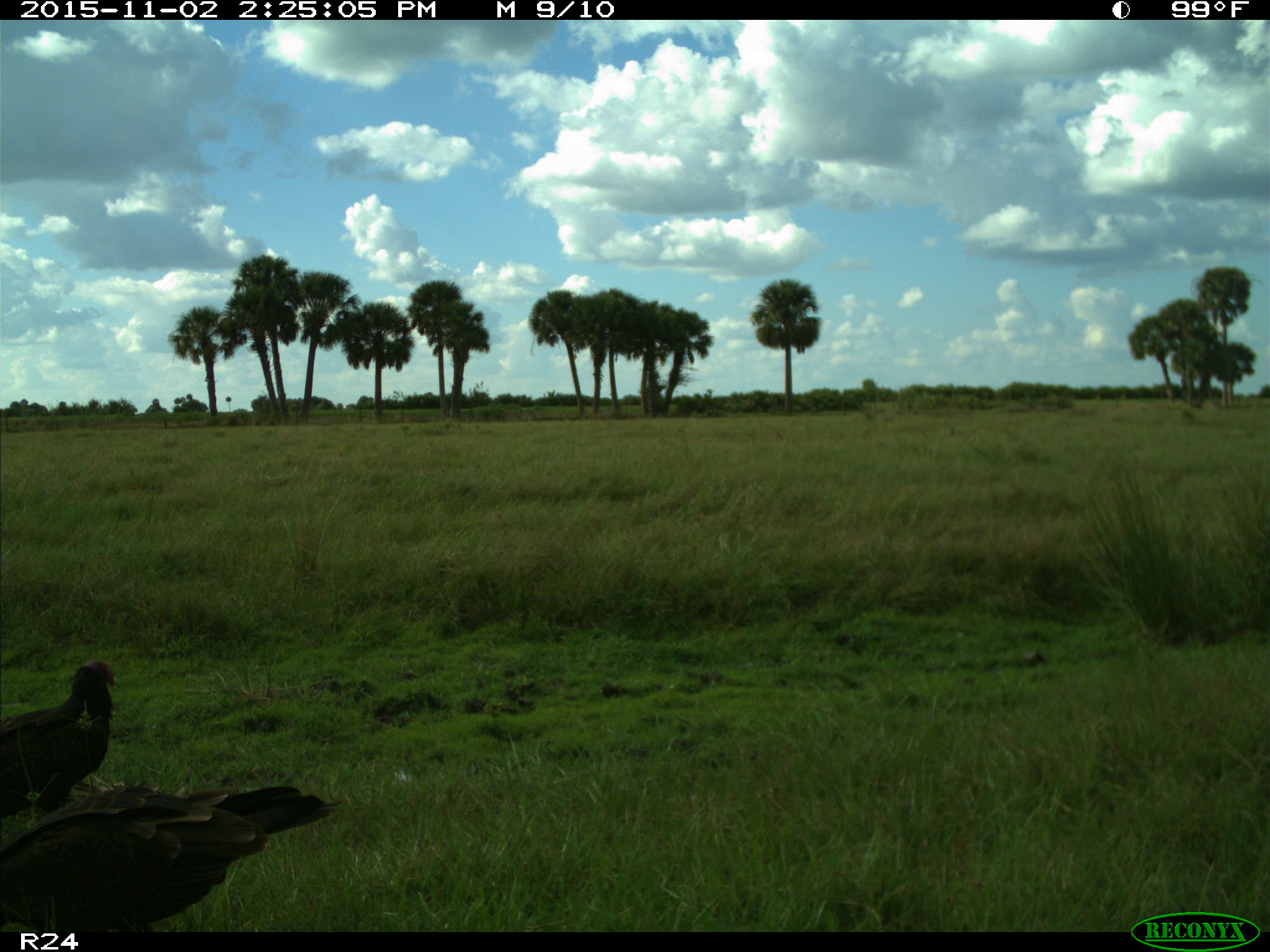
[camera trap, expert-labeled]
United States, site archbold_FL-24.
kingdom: Animalia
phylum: Chordata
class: Aves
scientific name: Aves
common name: birds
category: unidentified bird